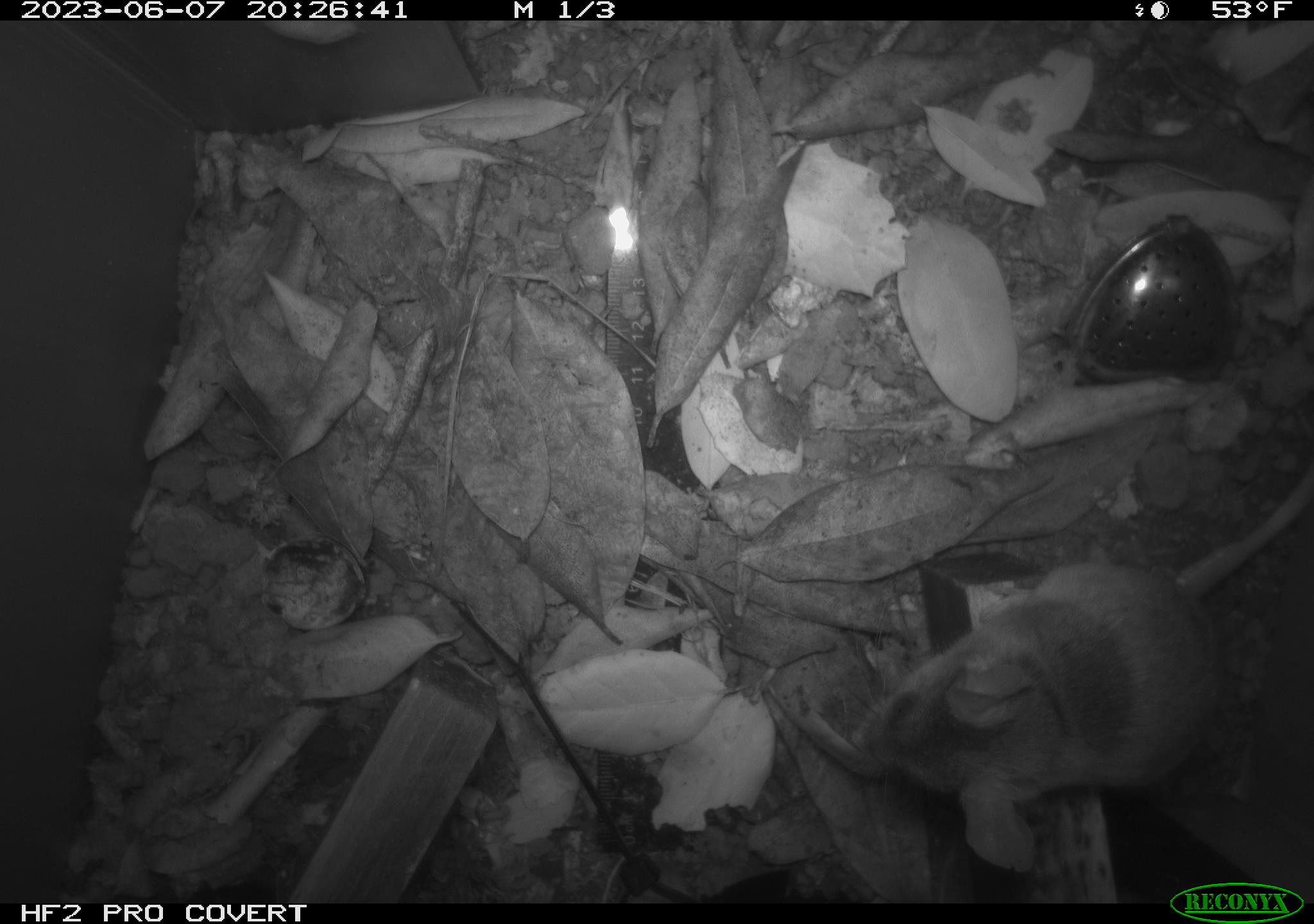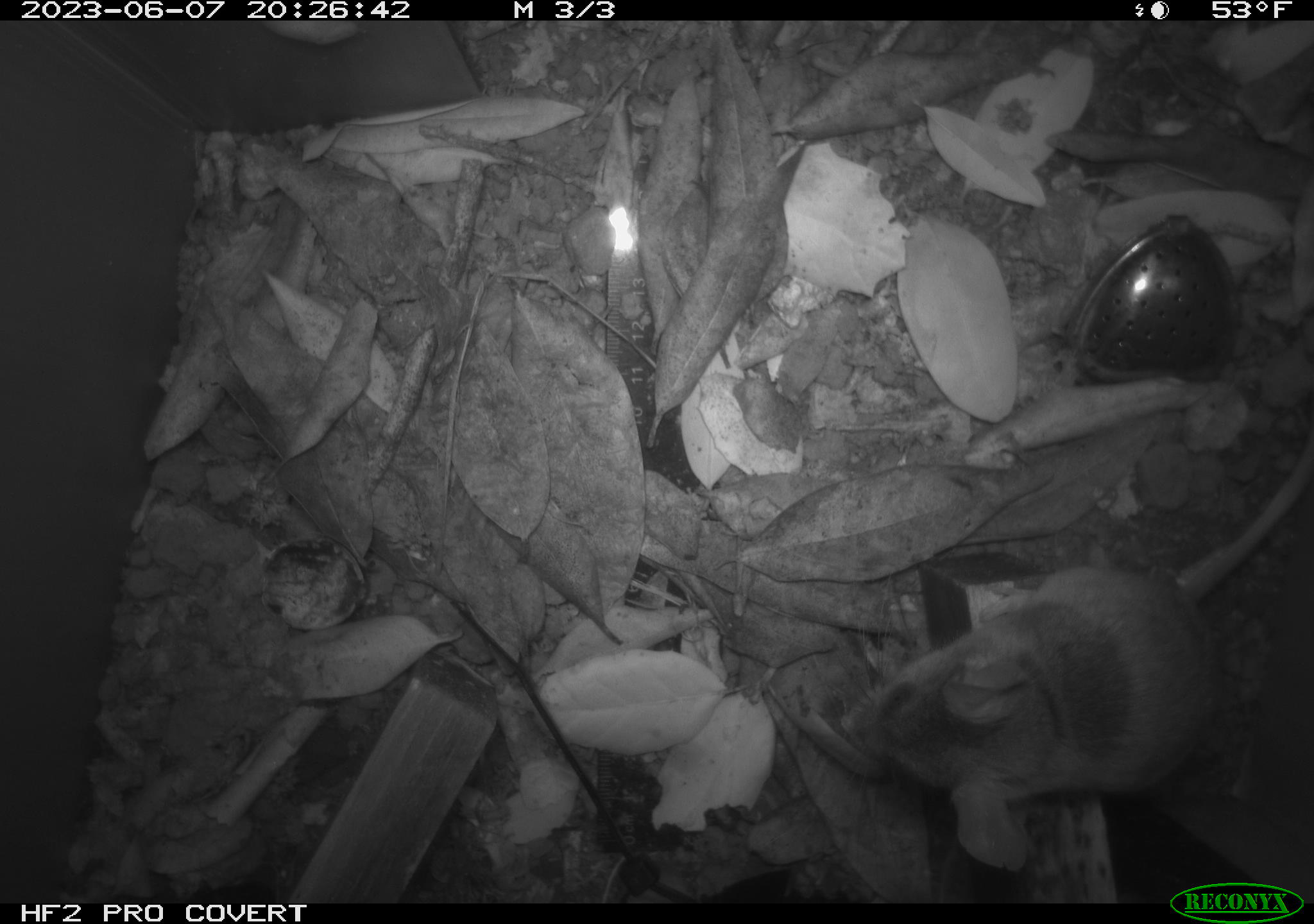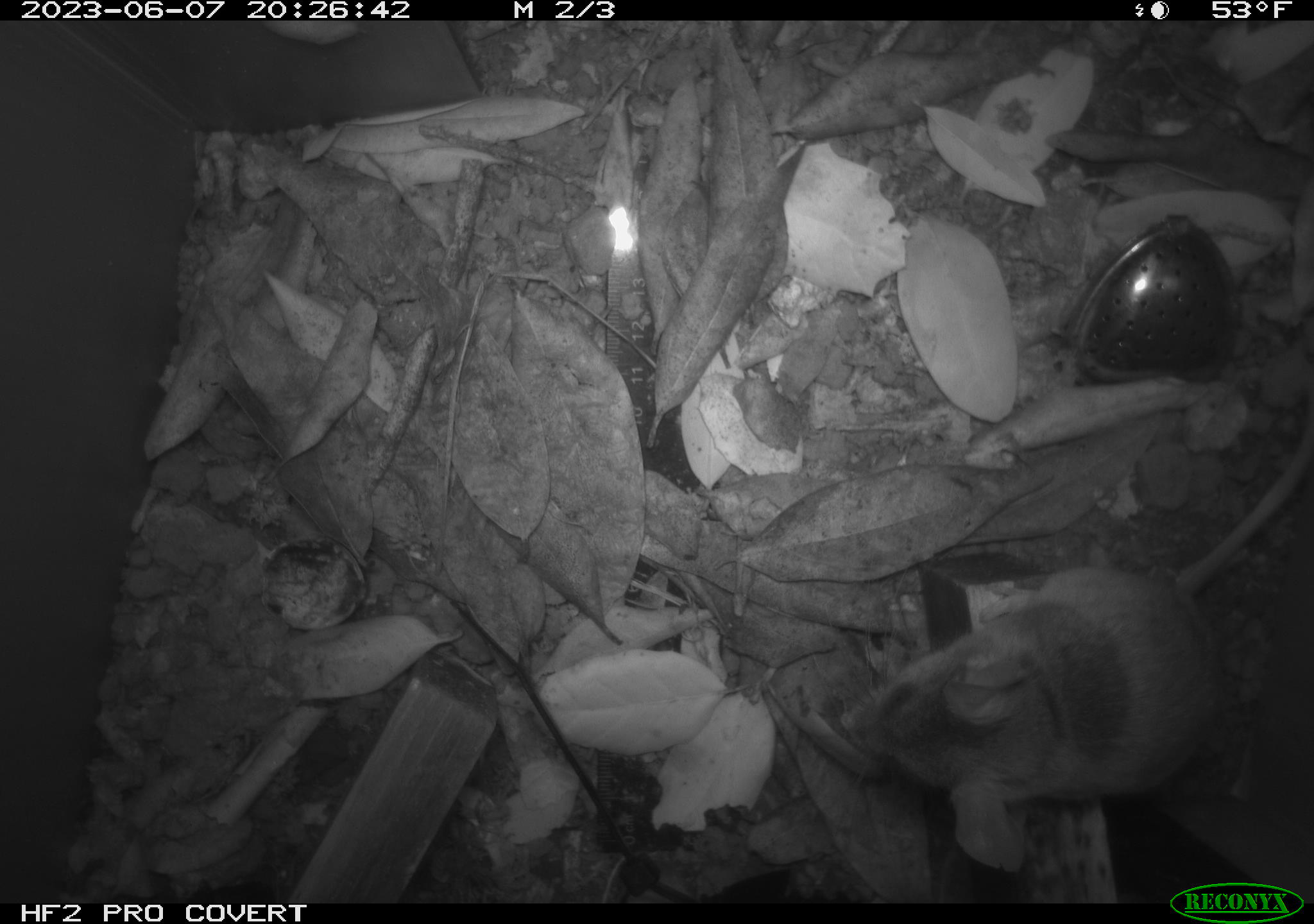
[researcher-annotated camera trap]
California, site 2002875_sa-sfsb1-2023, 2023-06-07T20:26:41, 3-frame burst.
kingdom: Animalia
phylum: Chordata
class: Mammalia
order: Rodentia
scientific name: Rodentia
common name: mouse species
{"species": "mouse species (Rodentia)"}